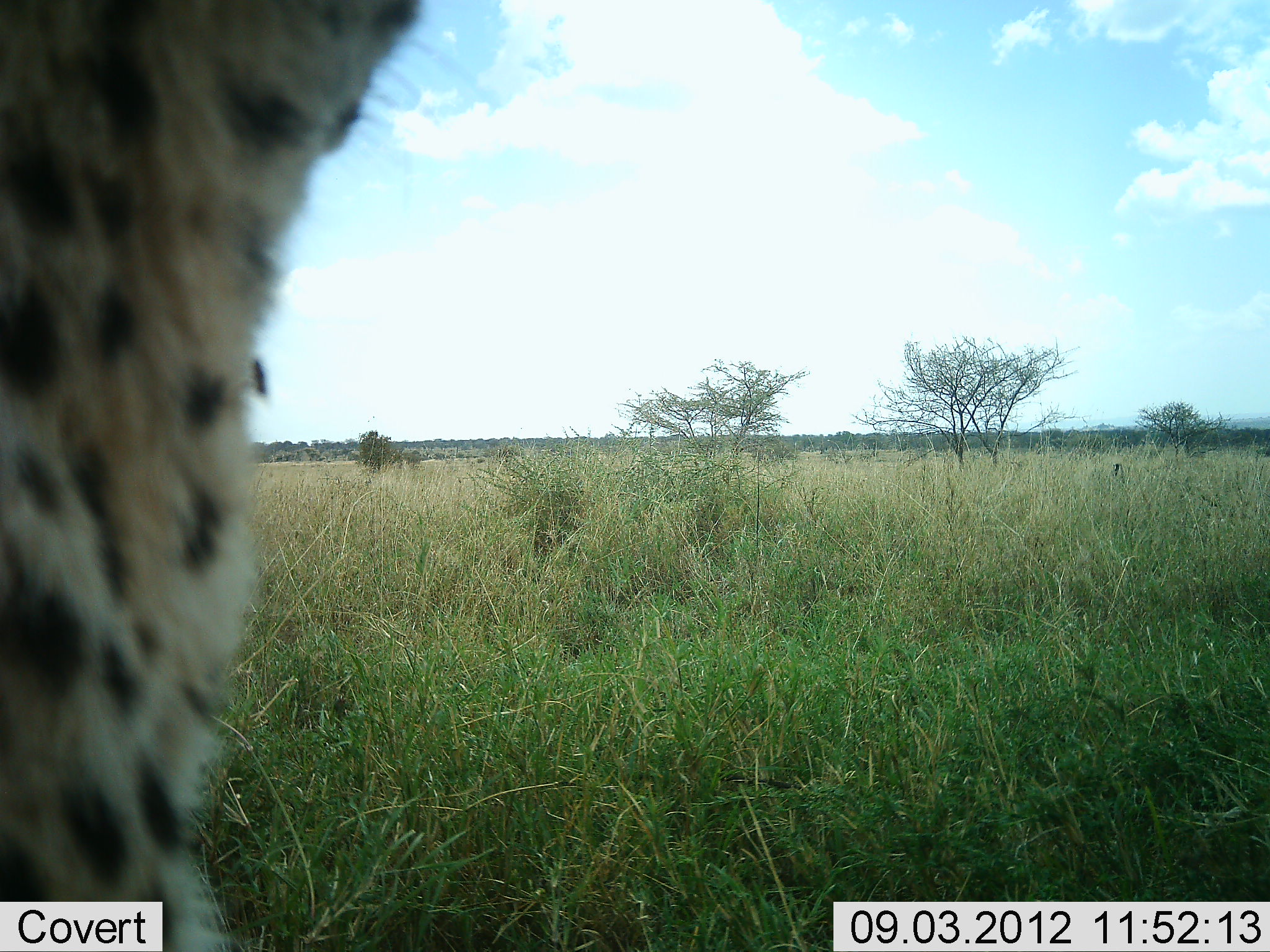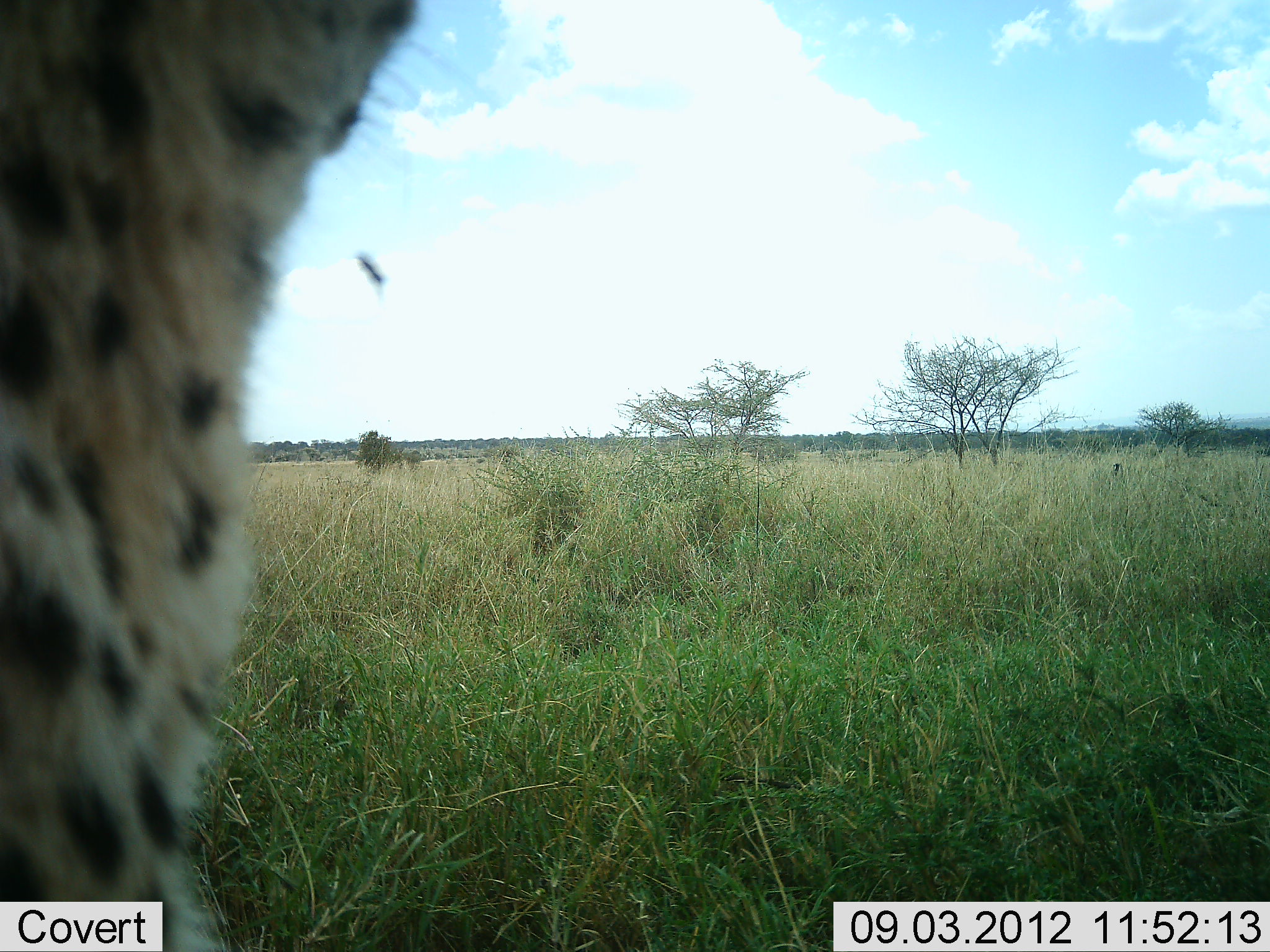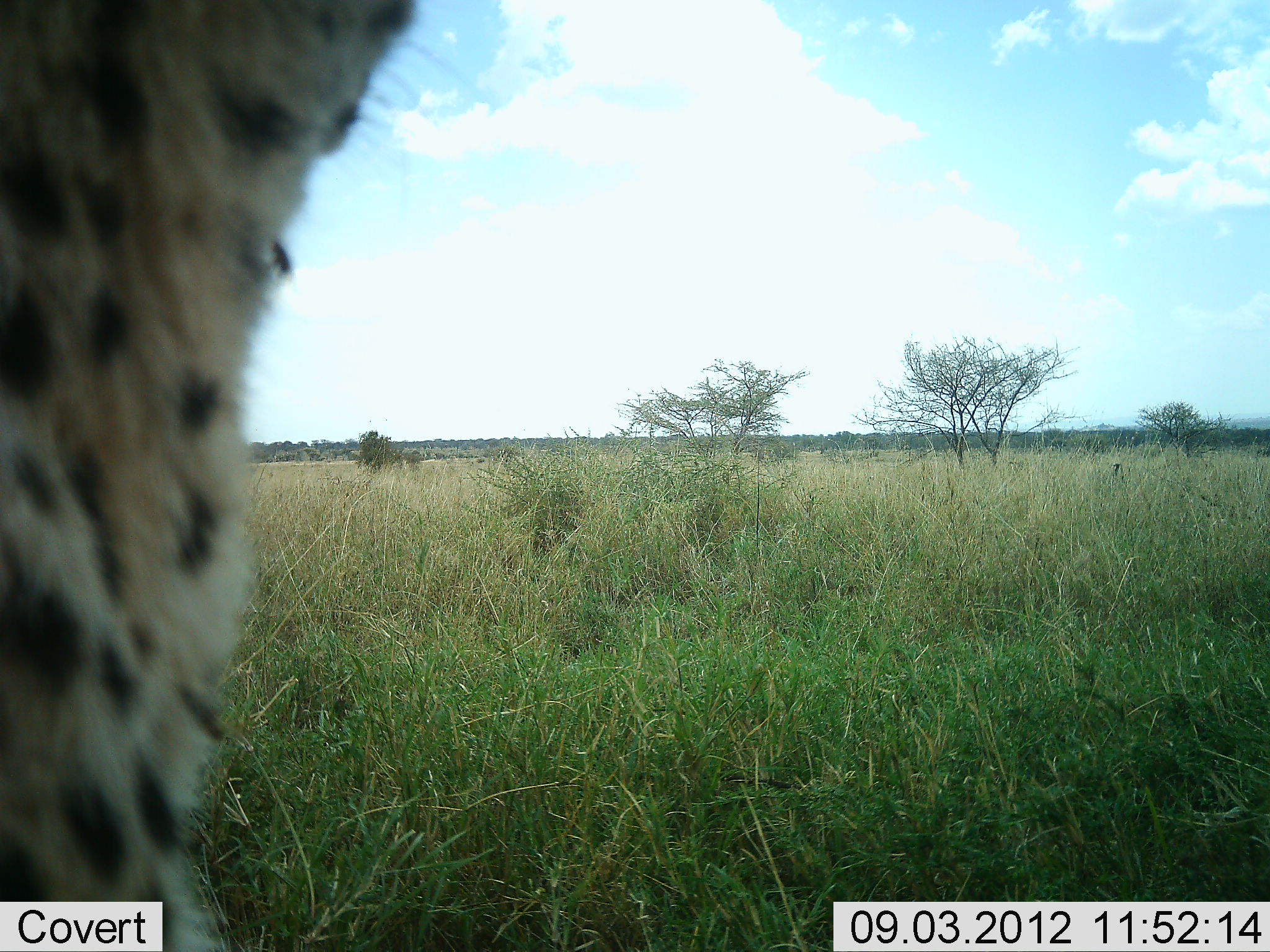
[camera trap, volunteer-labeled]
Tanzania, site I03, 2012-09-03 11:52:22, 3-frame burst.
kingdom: Animalia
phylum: Chordata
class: Mammalia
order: Carnivora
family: Felidae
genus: Acinonyx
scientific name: Acinonyx jubatus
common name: cheetah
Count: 1.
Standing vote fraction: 80%.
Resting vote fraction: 10%.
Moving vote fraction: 10%.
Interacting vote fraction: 0%.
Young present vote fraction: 0%.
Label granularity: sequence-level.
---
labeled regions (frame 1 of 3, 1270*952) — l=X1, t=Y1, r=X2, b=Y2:
animal: l=0, t=0, r=448, b=952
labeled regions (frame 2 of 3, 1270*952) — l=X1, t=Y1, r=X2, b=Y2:
animal: l=0, t=0, r=448, b=952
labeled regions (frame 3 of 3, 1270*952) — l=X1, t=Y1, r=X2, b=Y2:
animal: l=0, t=0, r=448, b=952